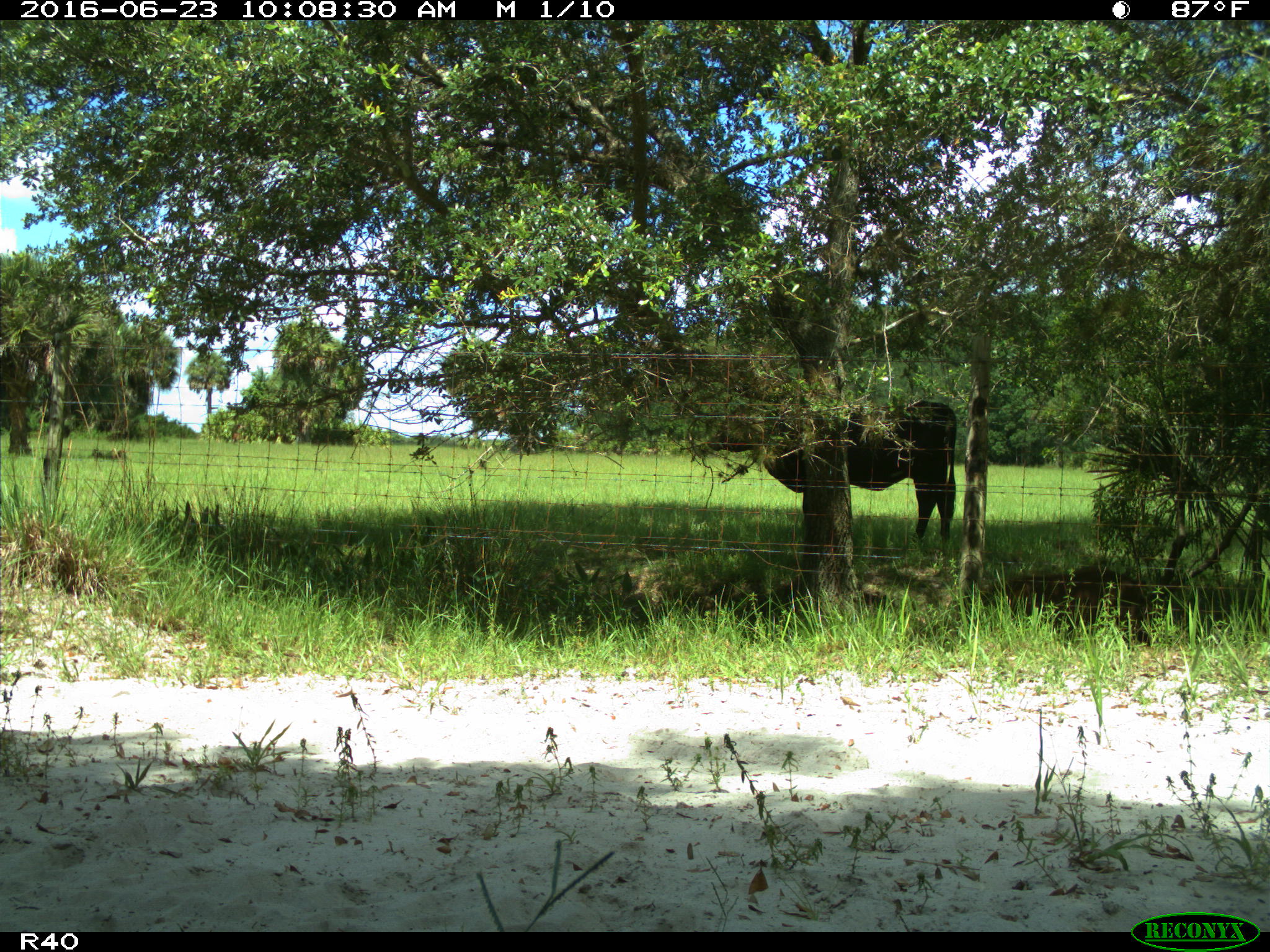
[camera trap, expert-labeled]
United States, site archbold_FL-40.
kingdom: Animalia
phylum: Chordata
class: Mammalia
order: Artiodactyla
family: Suidae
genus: Sus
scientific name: Sus scrofa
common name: wild boar